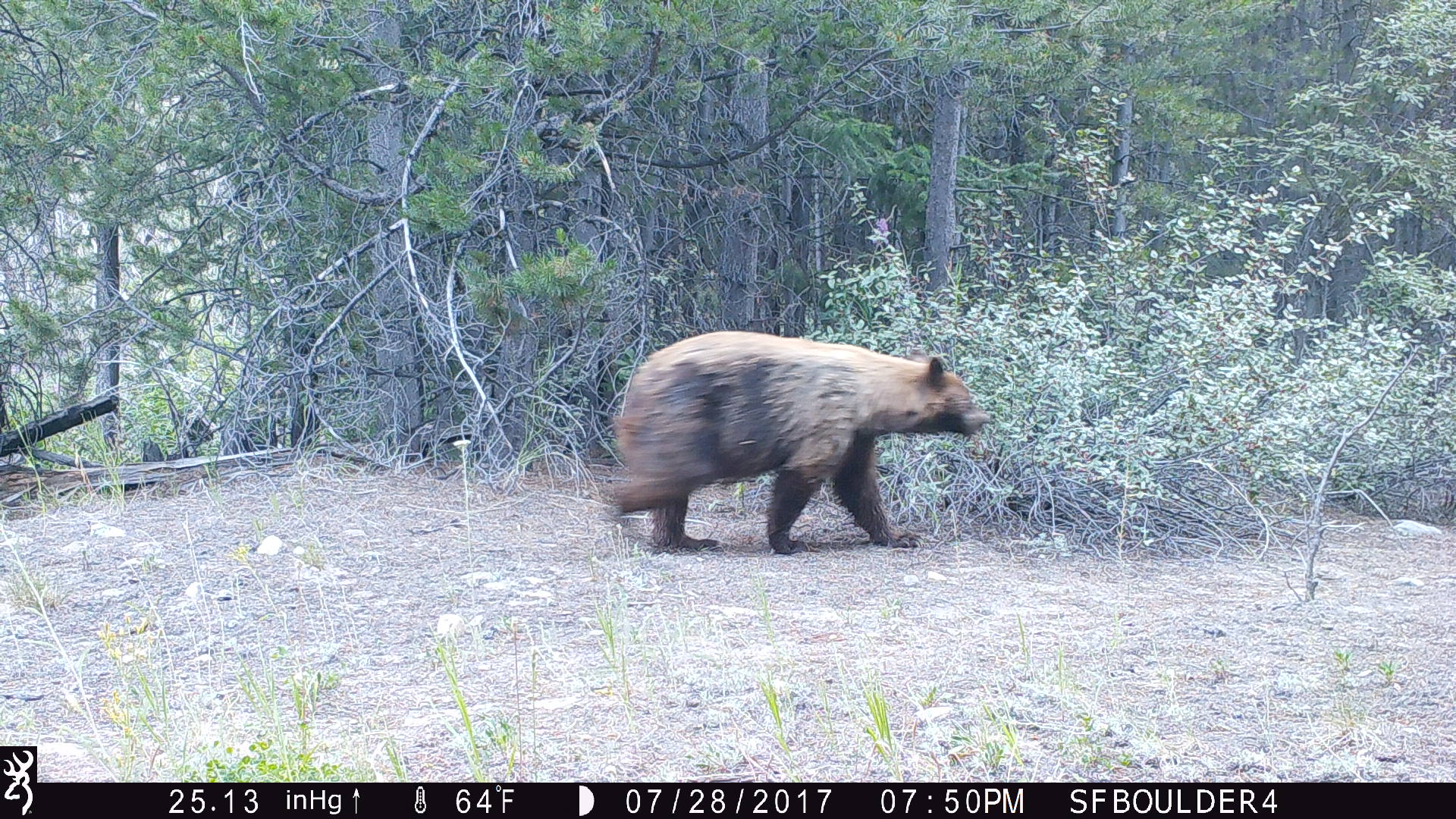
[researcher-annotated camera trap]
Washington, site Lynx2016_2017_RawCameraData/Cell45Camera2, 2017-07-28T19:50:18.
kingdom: Animalia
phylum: Chordata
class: Mammalia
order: Carnivora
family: Ursidae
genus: Ursus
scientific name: Ursus americanus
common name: american black bear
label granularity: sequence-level